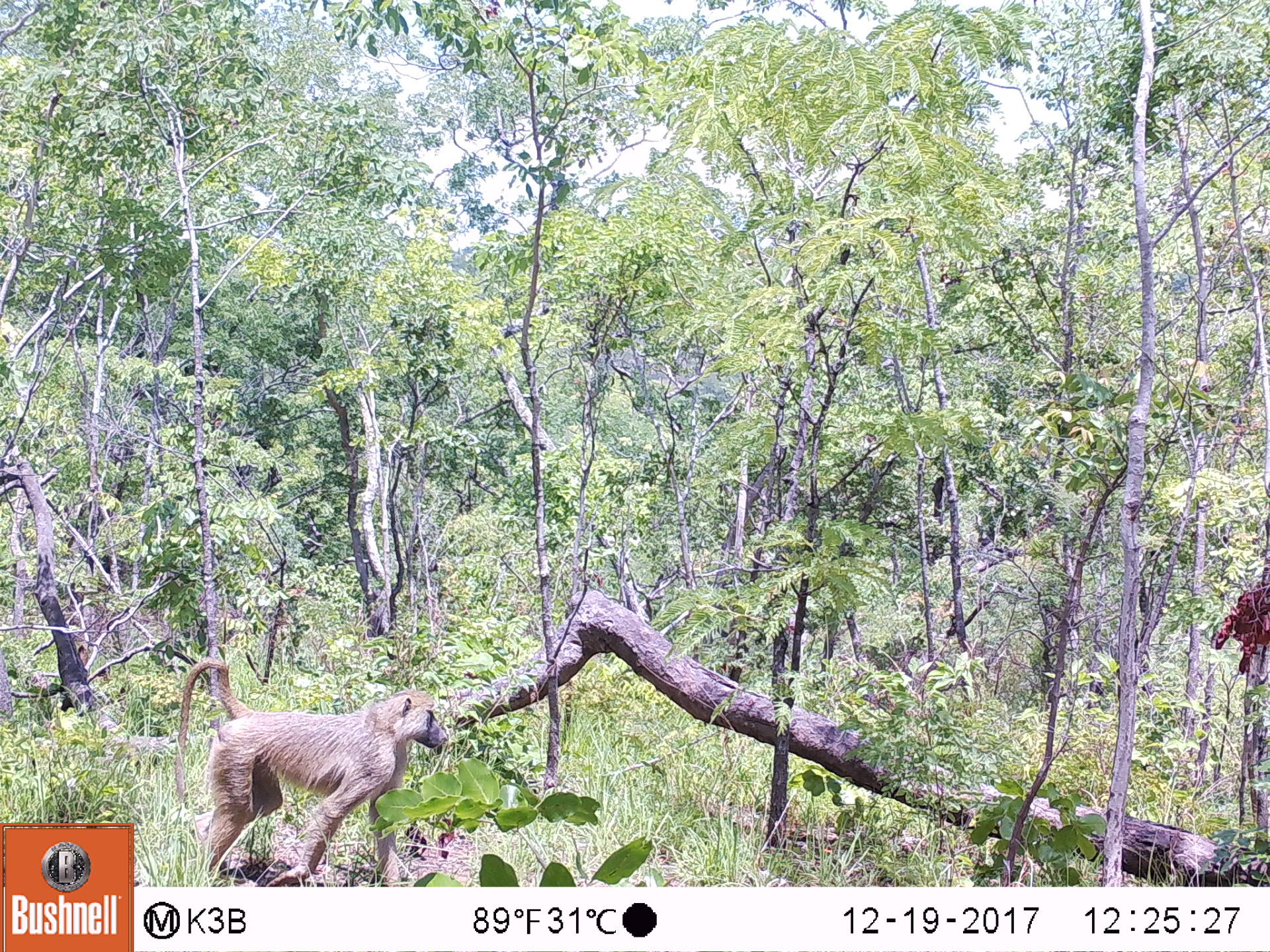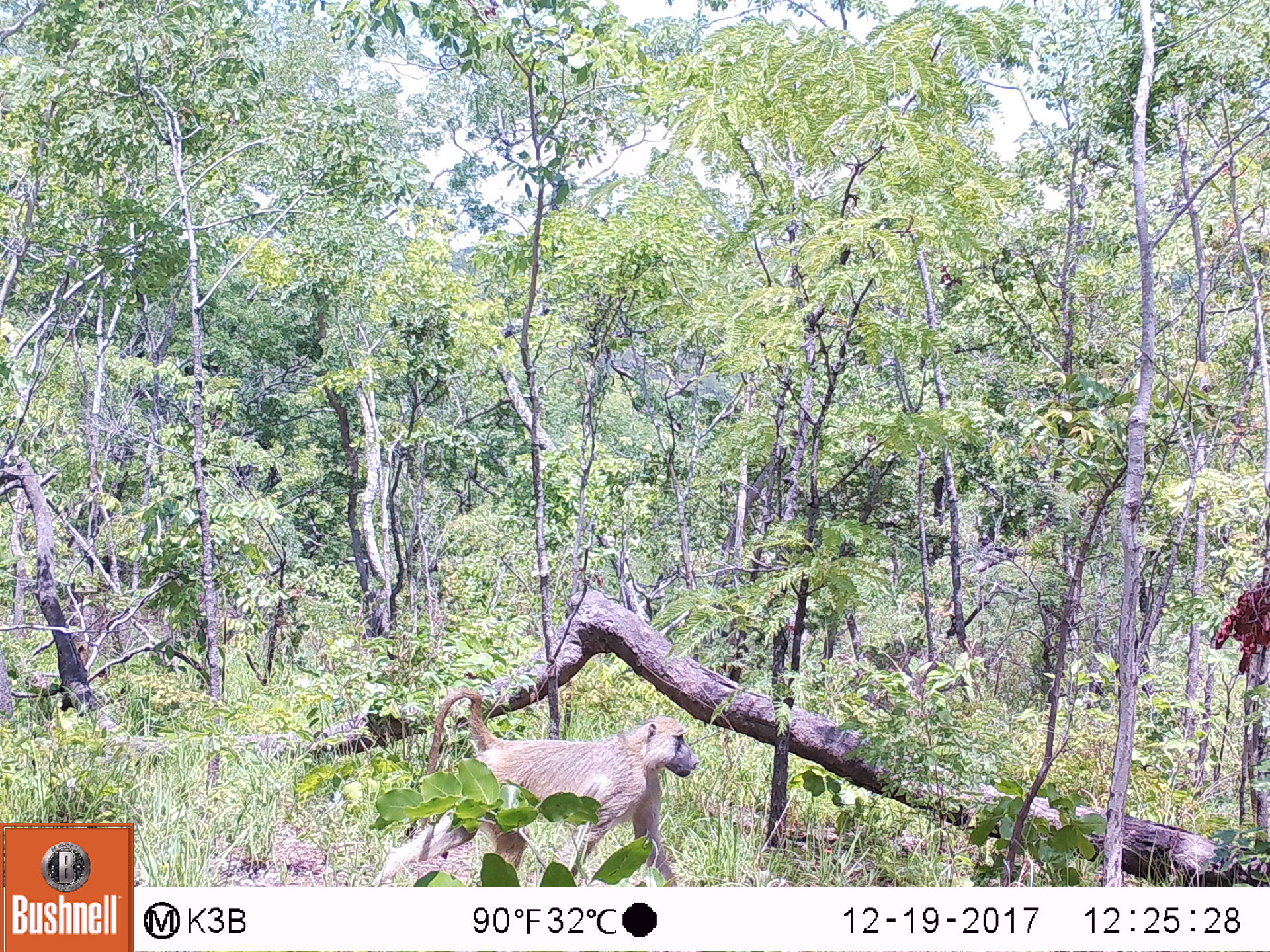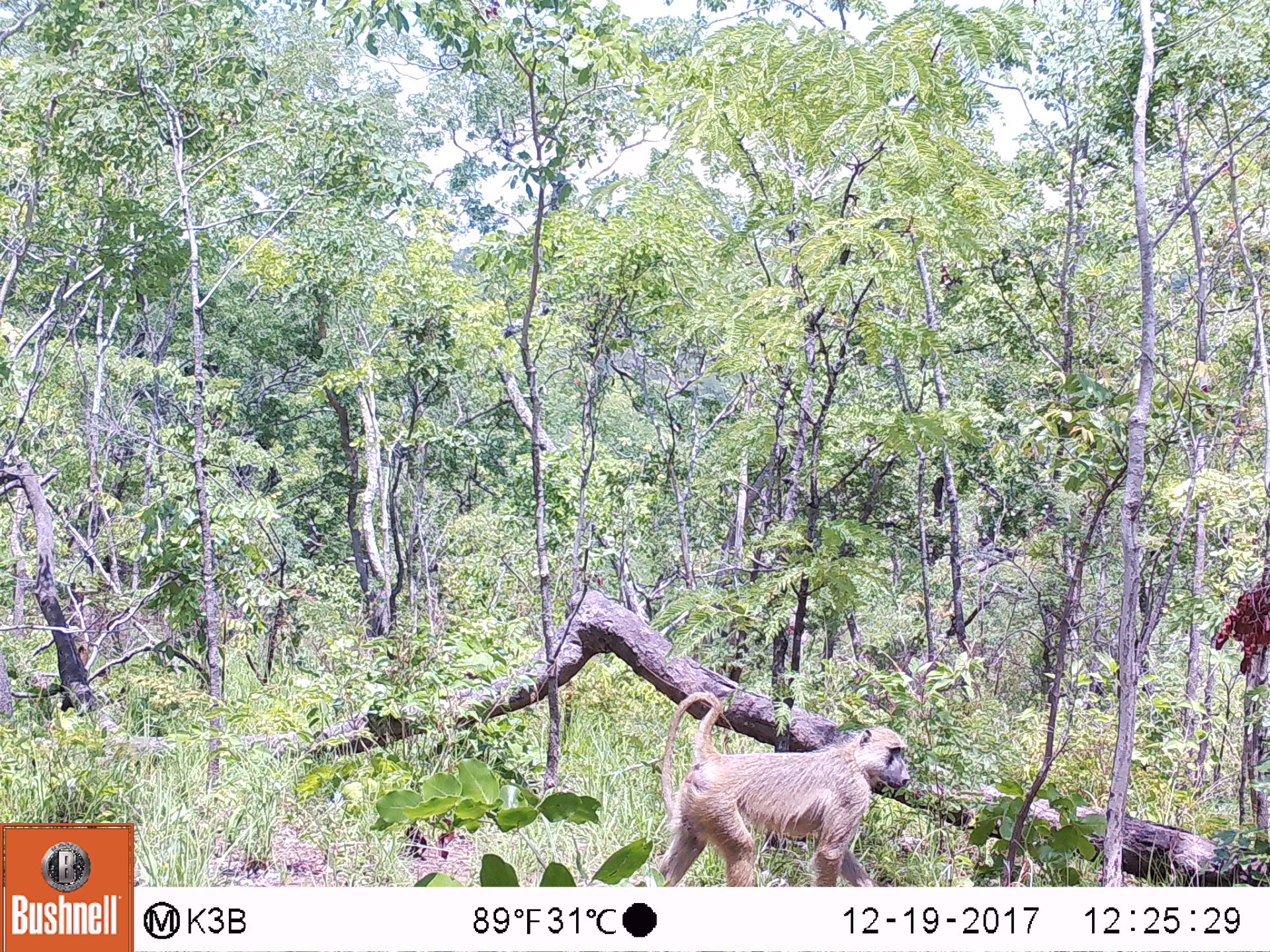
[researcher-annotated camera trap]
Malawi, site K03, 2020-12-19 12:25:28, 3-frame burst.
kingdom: Animalia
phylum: Chordata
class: Mammalia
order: Primates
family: Cercopithecidae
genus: Papio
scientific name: Papio cynocephalus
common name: yellow baboon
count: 1